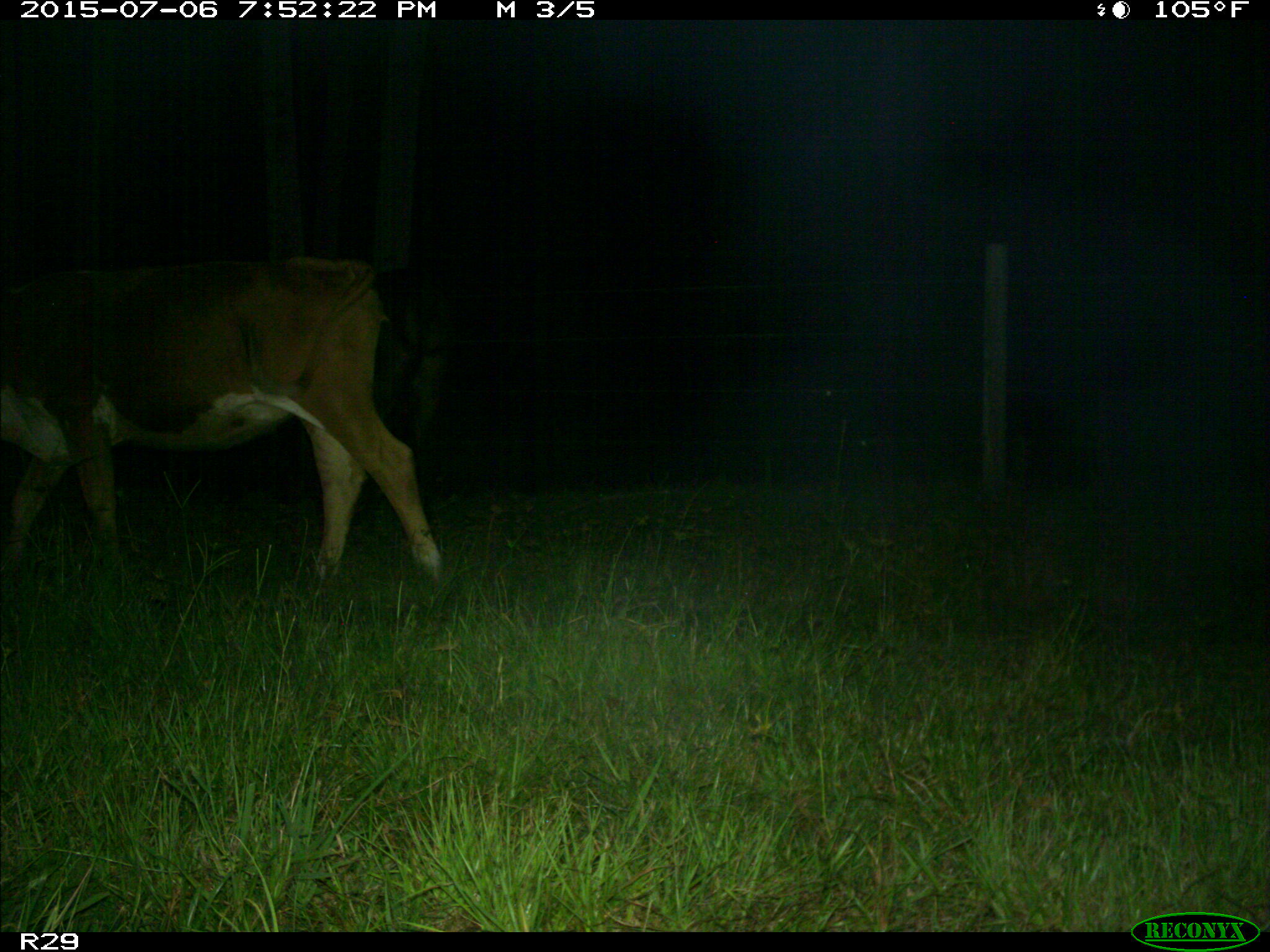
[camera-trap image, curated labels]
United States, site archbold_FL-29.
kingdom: Animalia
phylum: Chordata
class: Mammalia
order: Artiodactyla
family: Bovidae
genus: Bos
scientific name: Bos taurus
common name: domestic cow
Bos taurus (domestic cow).